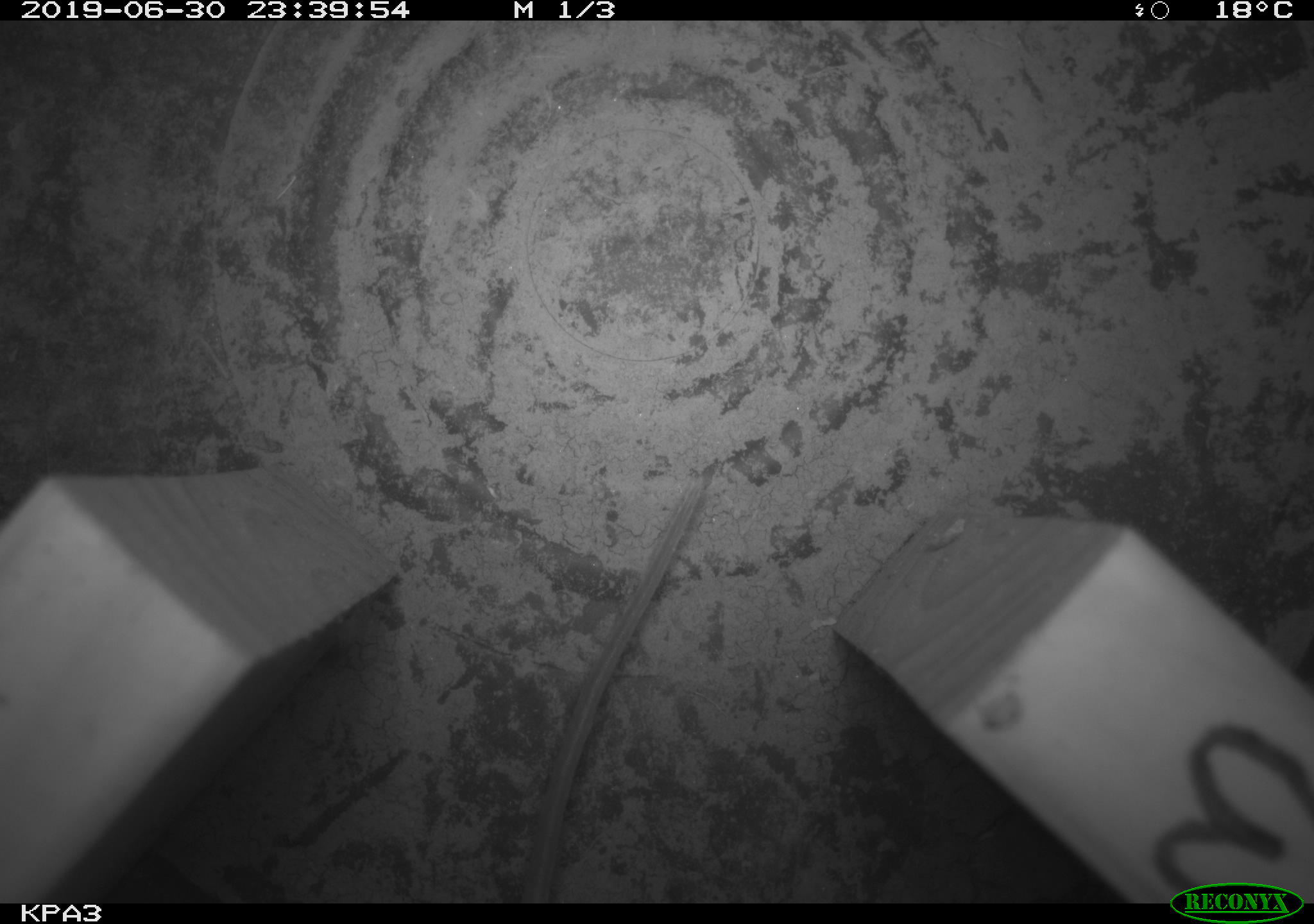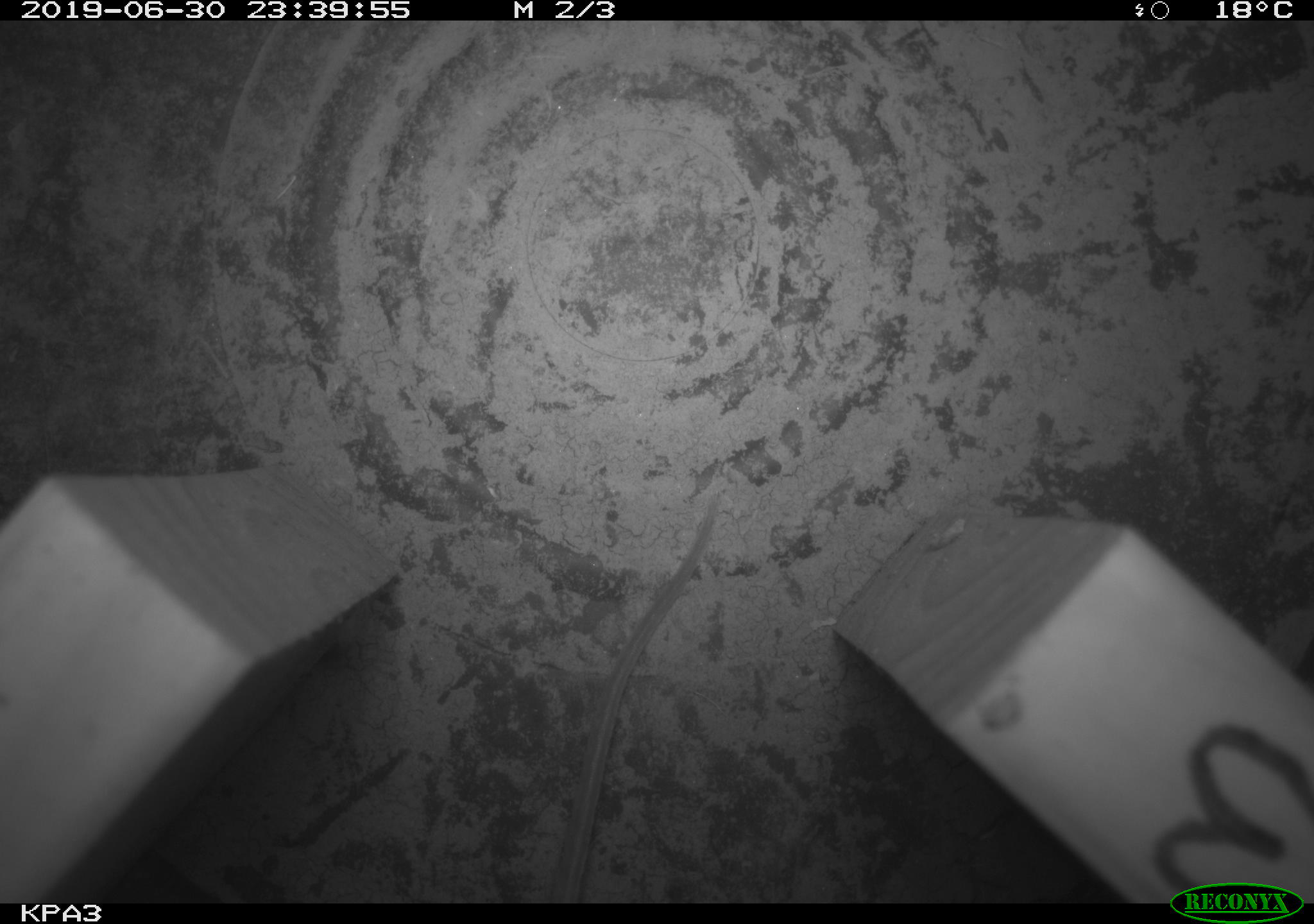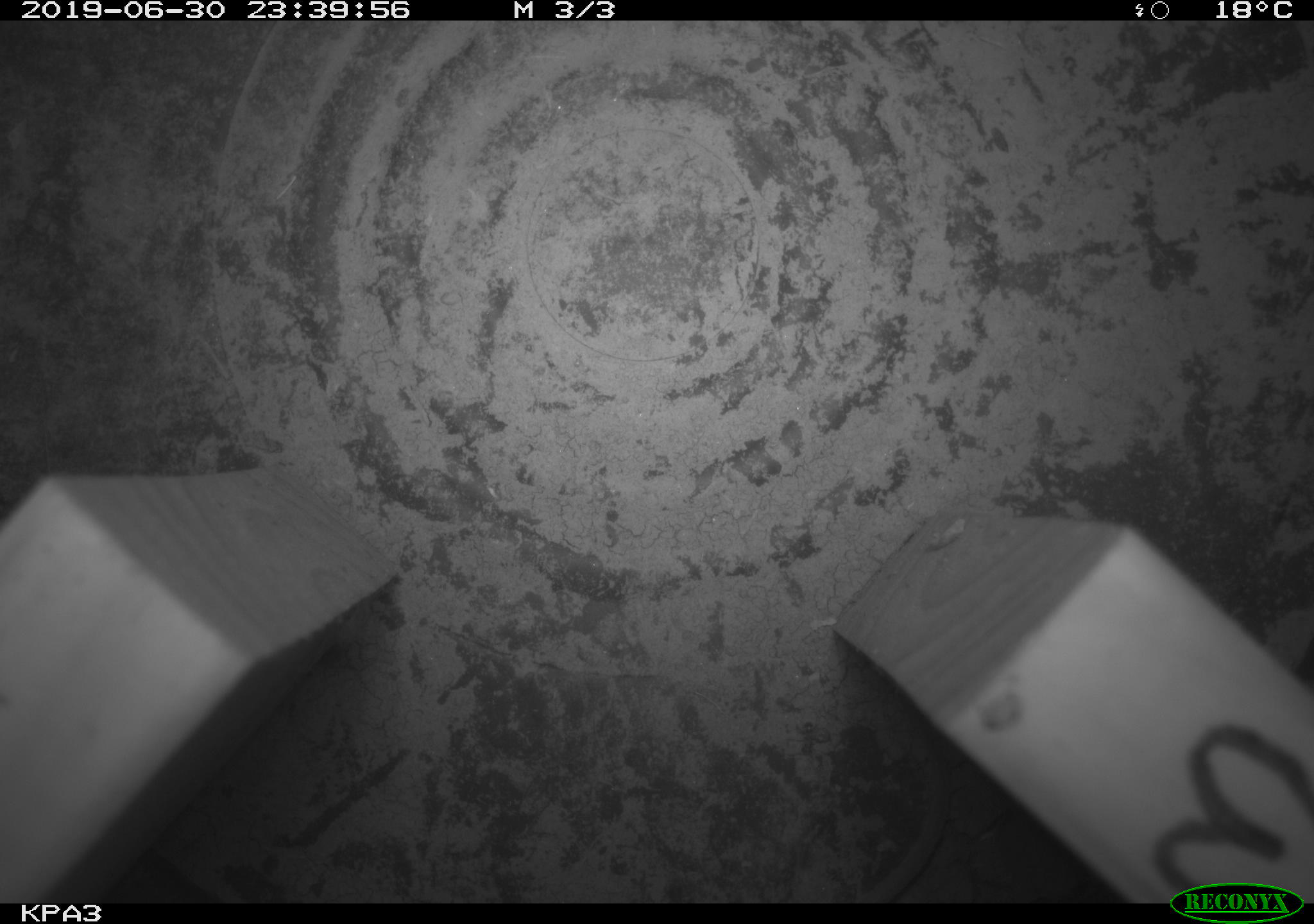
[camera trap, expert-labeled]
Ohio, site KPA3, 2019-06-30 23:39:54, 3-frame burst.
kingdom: Animalia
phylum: Chordata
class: Mammalia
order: Rodentia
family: Cricetidae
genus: Peromyscus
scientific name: Peromyscus leucopus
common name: white-footed mouse